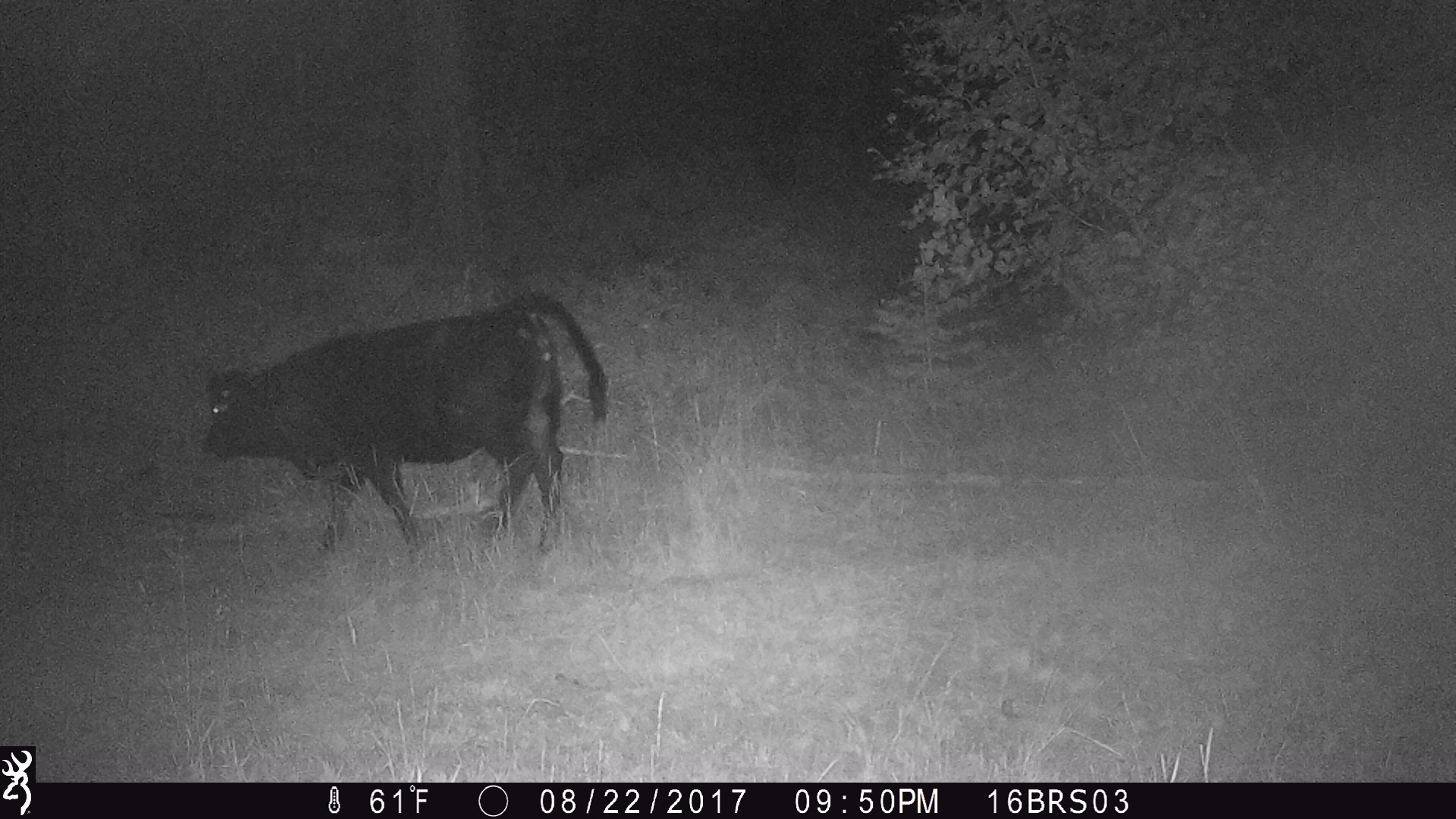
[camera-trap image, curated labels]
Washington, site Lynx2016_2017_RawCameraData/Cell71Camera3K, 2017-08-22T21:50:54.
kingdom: Animalia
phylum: Chordata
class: Mammalia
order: Artiodactyla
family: Bovidae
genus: Bos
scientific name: Bos taurus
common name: domestic cattle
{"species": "domestic cattle (Bos taurus)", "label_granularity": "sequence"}